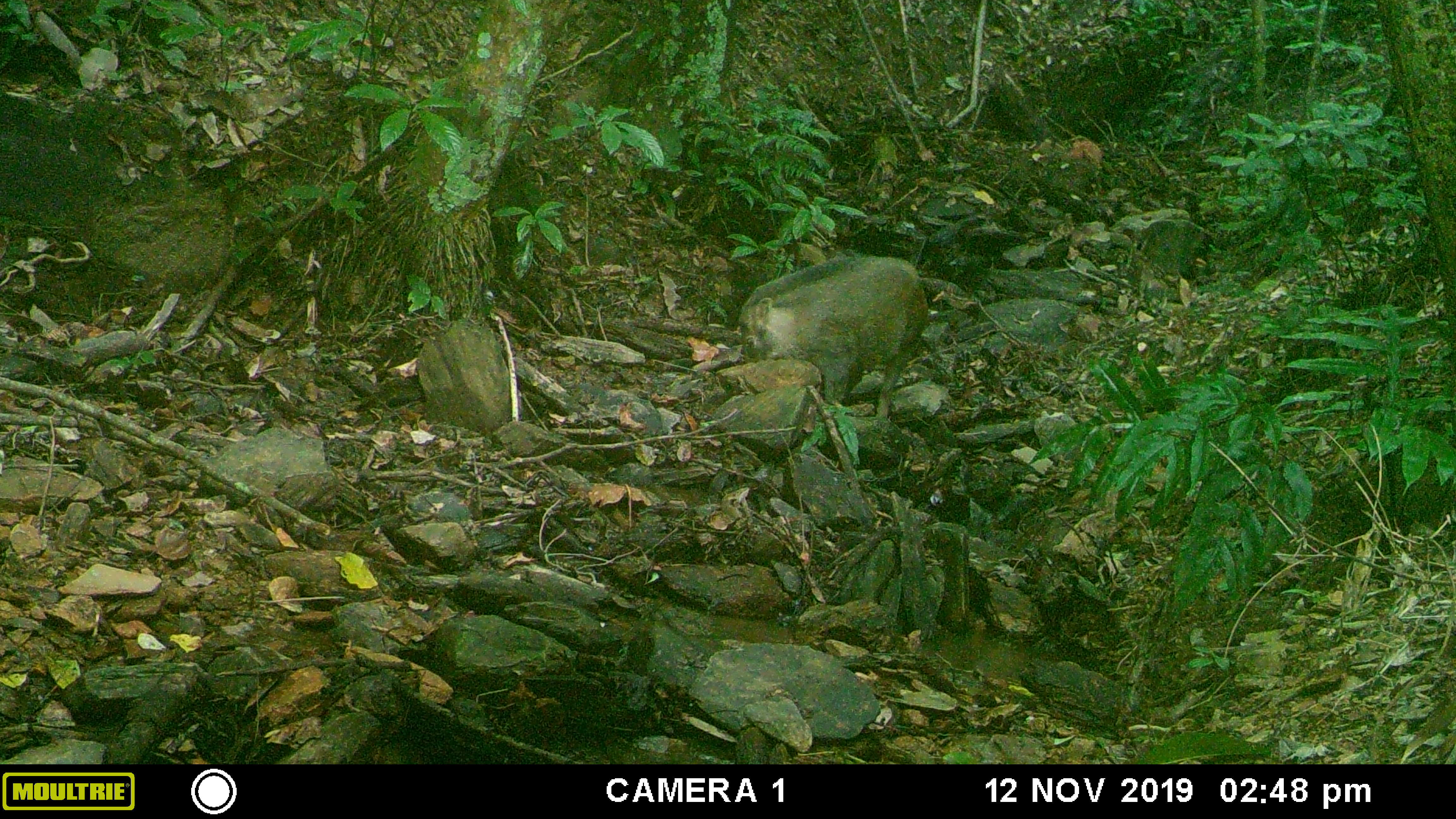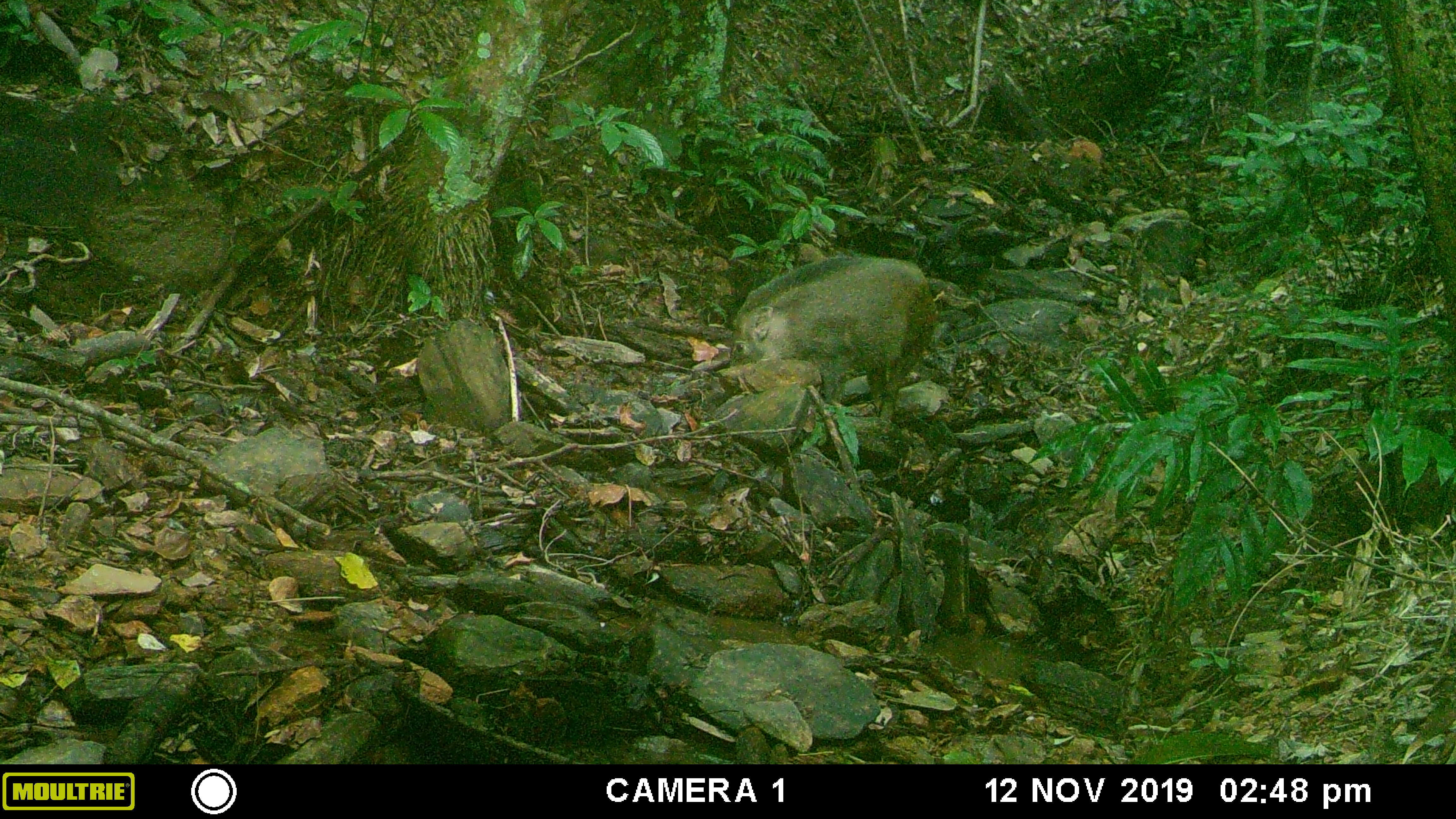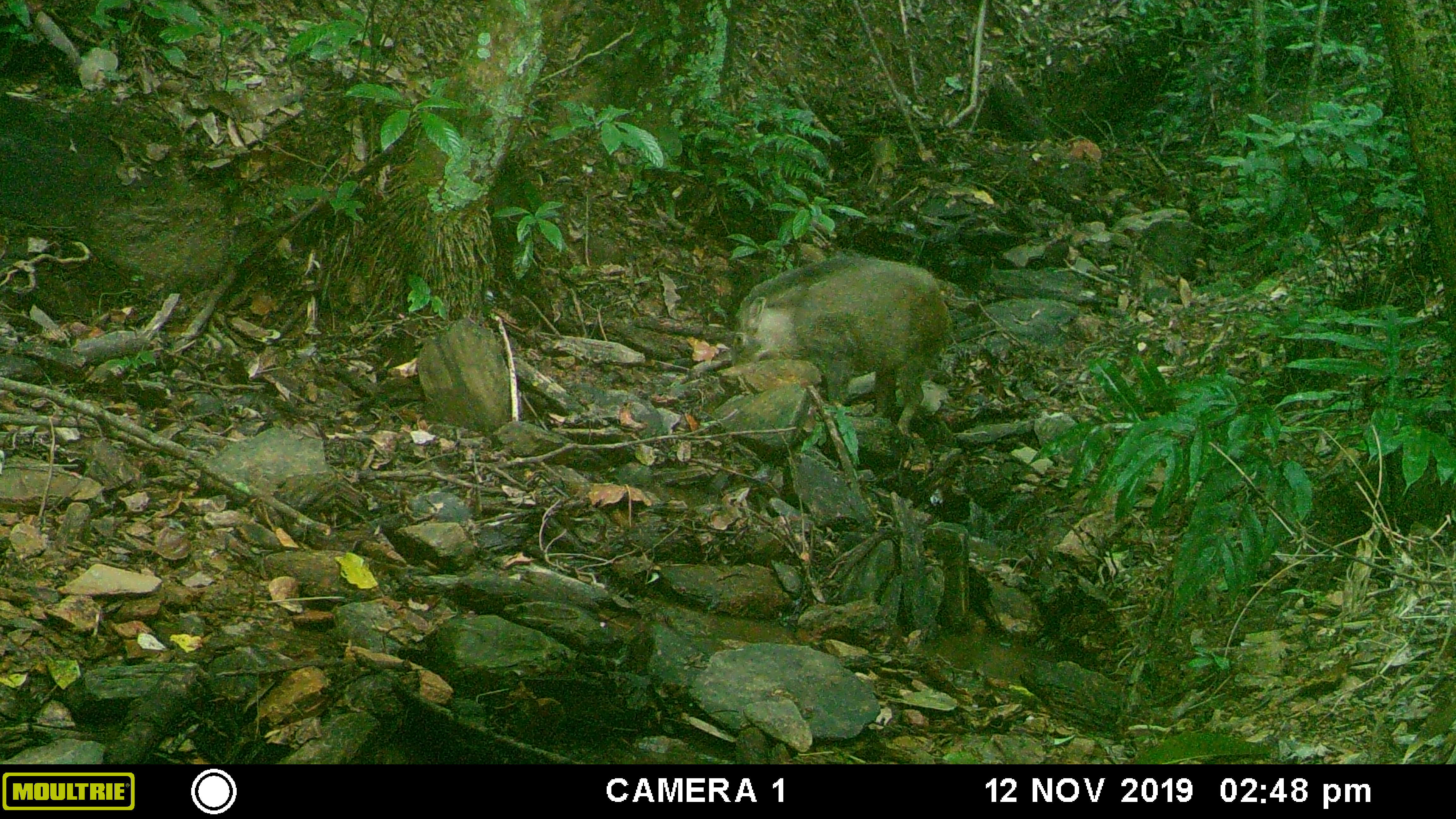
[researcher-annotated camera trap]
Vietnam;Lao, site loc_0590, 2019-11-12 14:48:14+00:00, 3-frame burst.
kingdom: Animalia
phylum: Chordata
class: Mammalia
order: Artiodactyla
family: Suidae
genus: Sus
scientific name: Sus scrofa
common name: eurasian wild pig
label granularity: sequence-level